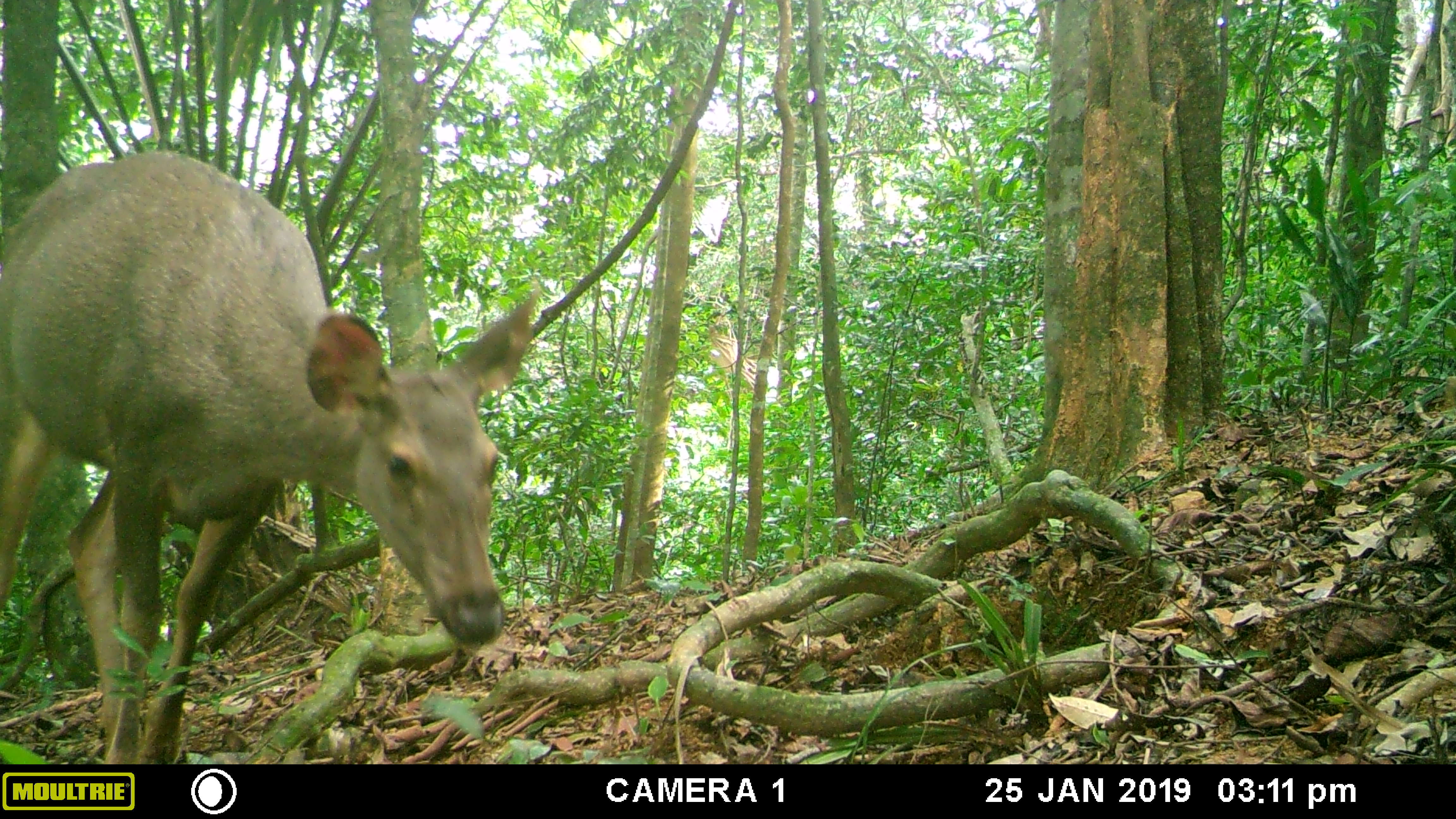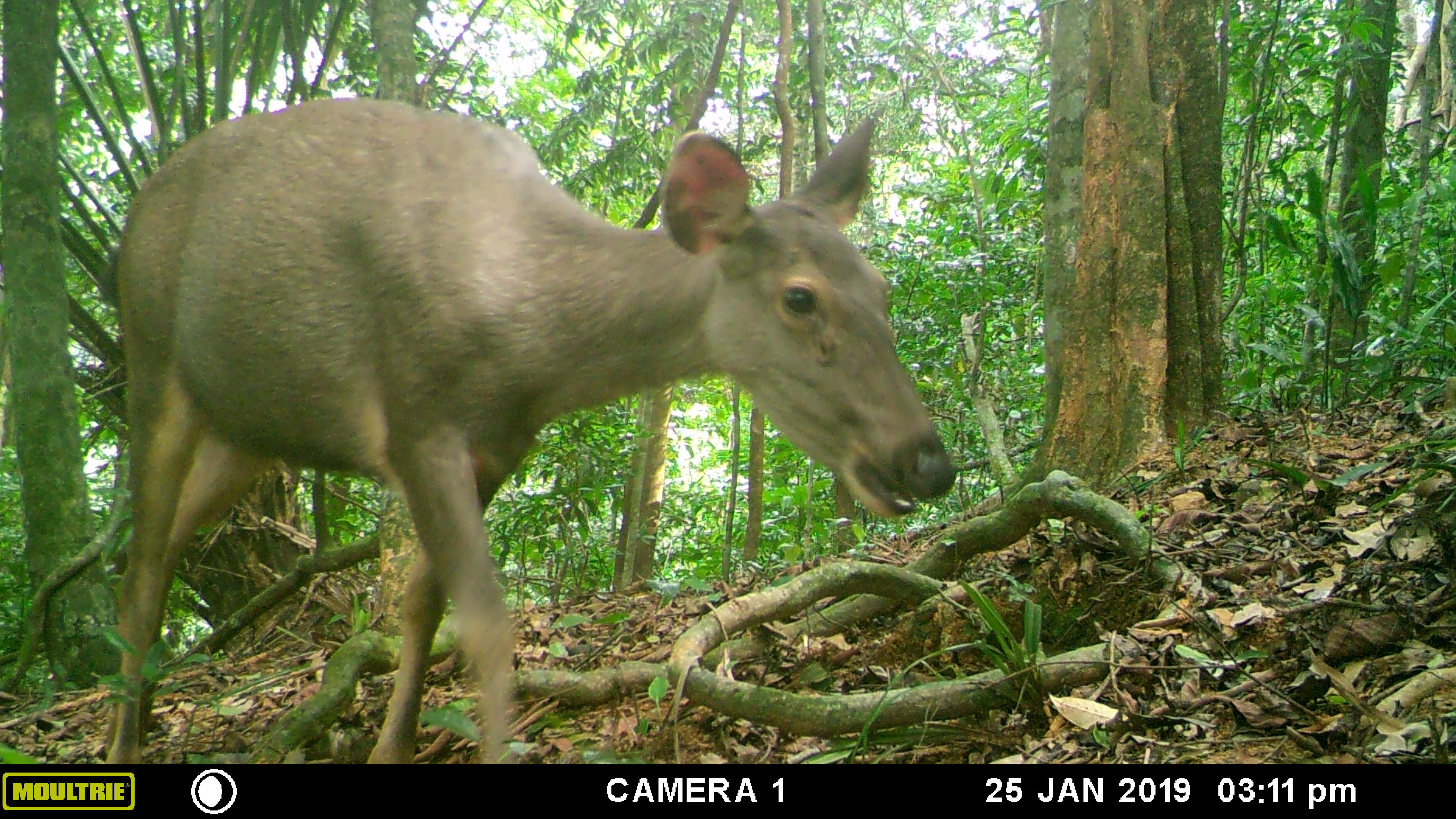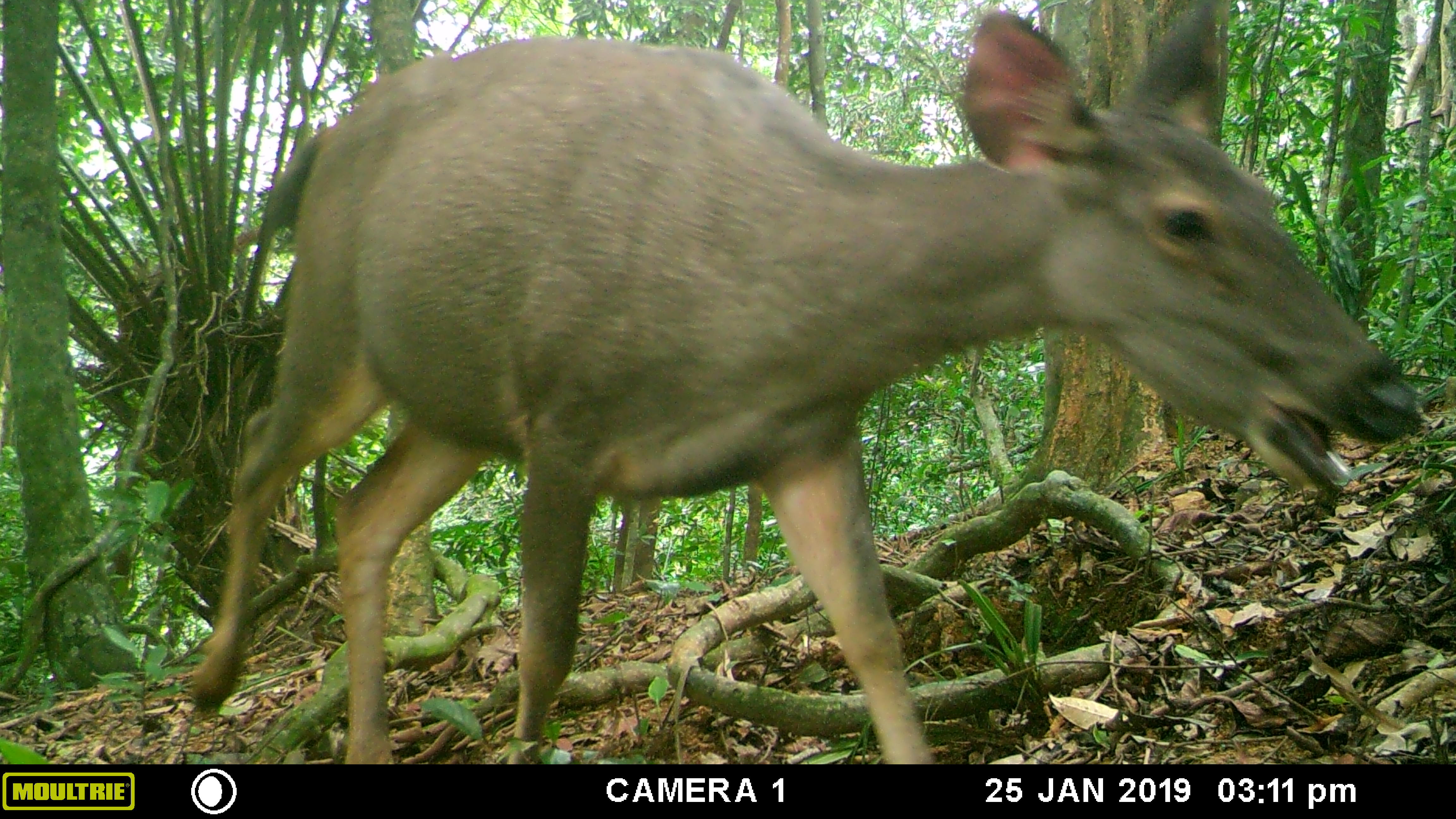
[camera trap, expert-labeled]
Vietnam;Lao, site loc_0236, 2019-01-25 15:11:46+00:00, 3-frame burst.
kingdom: Animalia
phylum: Chordata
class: Mammalia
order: Artiodactyla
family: Cervidae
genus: Rusa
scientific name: Rusa unicolor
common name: sambar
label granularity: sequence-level